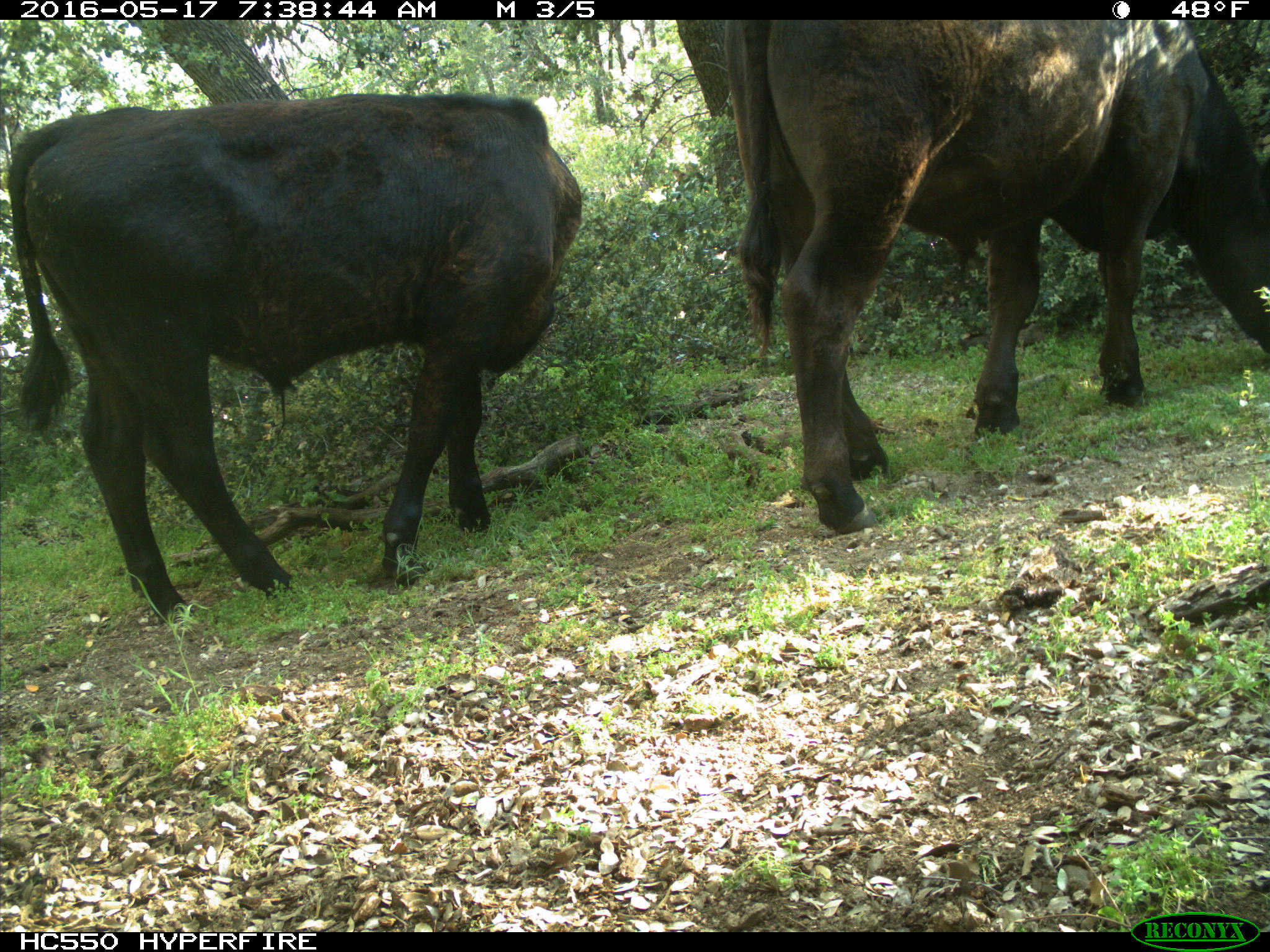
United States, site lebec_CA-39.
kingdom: Animalia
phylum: Chordata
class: Mammalia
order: Artiodactyla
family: Bovidae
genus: Bos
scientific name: Bos taurus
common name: domestic cow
Bos taurus (domestic cow).